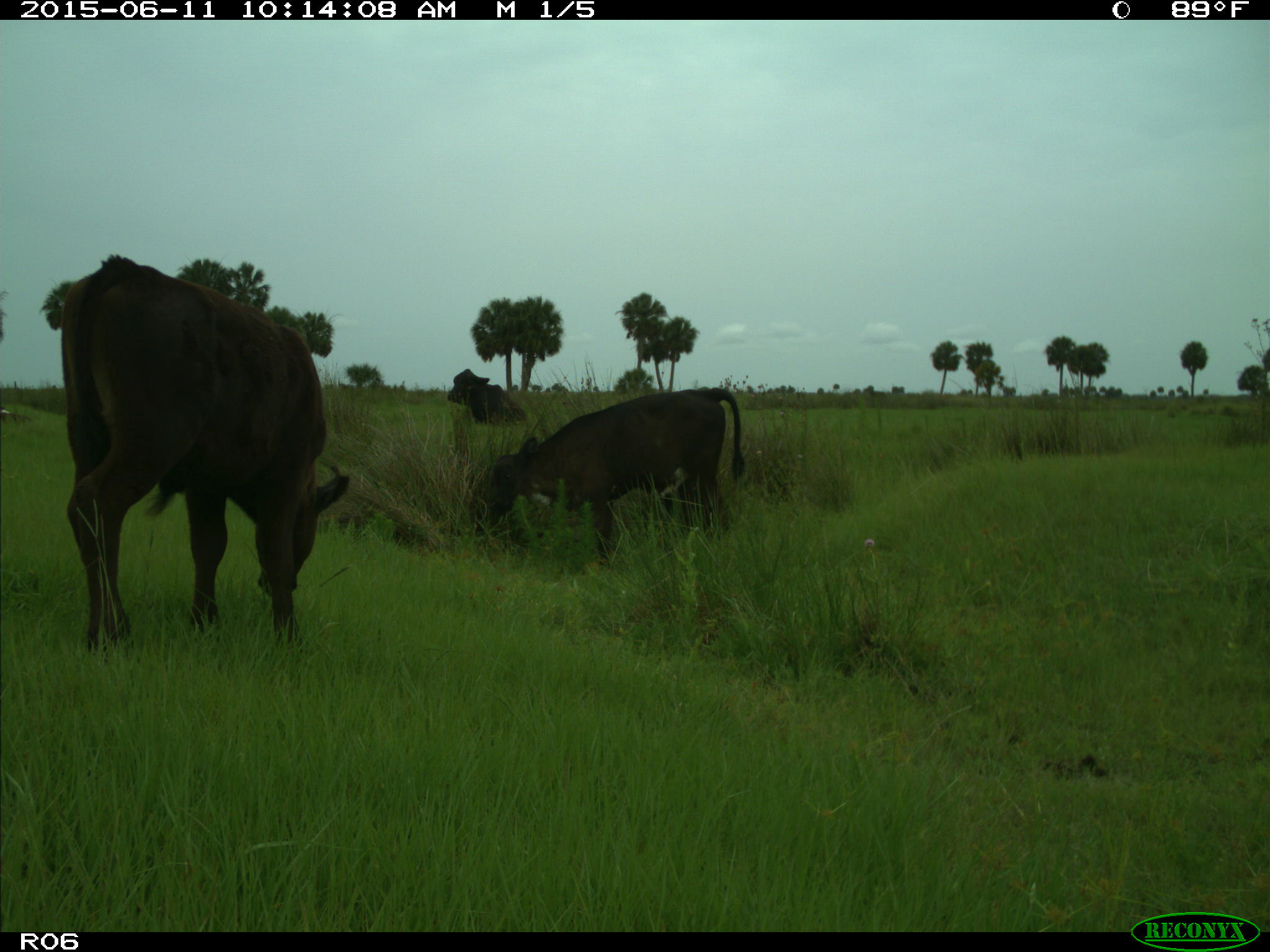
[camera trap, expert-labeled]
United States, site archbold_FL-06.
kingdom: Animalia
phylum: Chordata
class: Mammalia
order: Artiodactyla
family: Bovidae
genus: Bos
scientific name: Bos taurus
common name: domestic cow